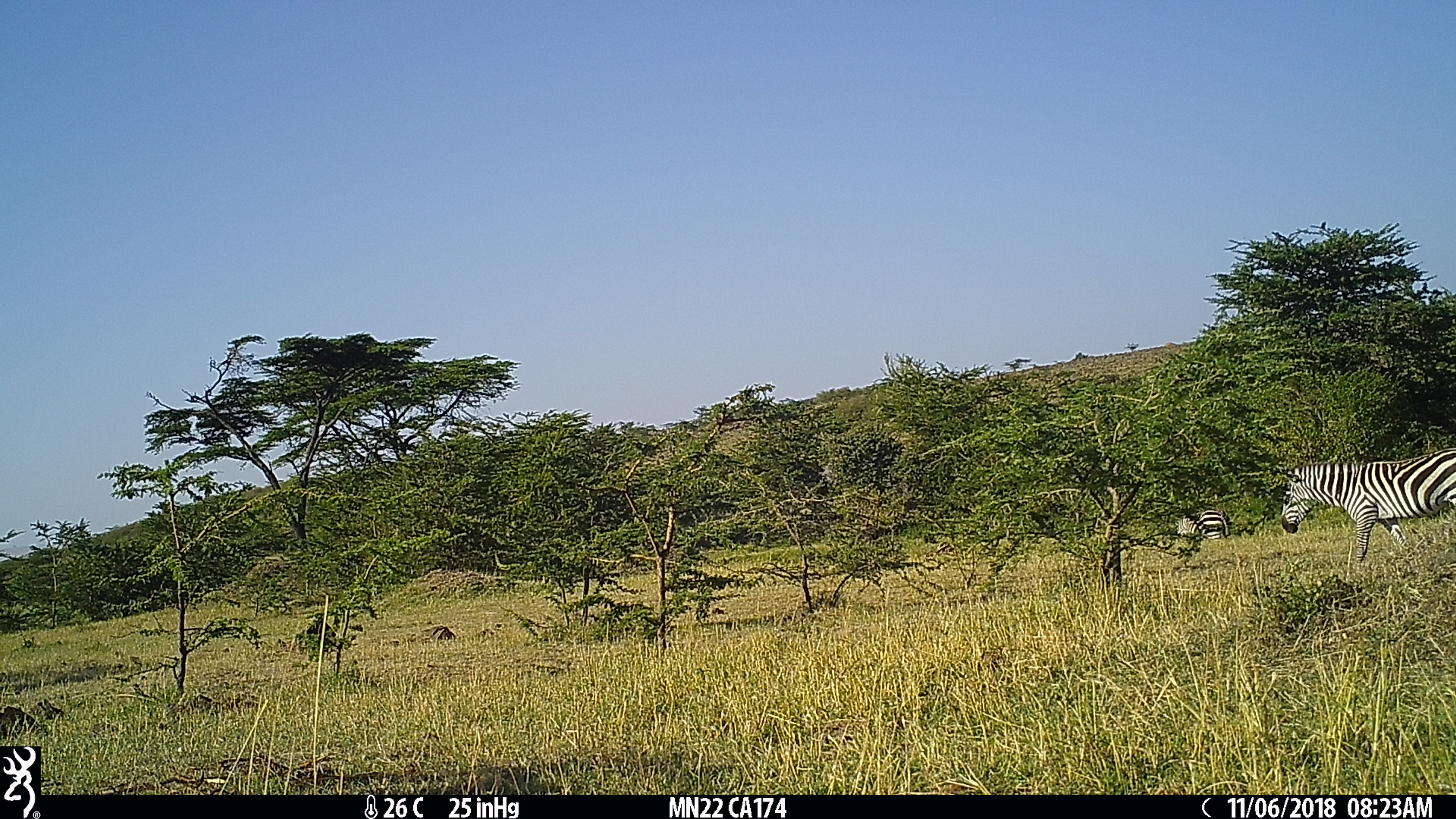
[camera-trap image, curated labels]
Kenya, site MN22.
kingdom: Animalia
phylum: Chordata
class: Mammalia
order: Perissodactyla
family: Equidae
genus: Equus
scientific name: Equus quagga burchellii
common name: burchell's zebra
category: zebra